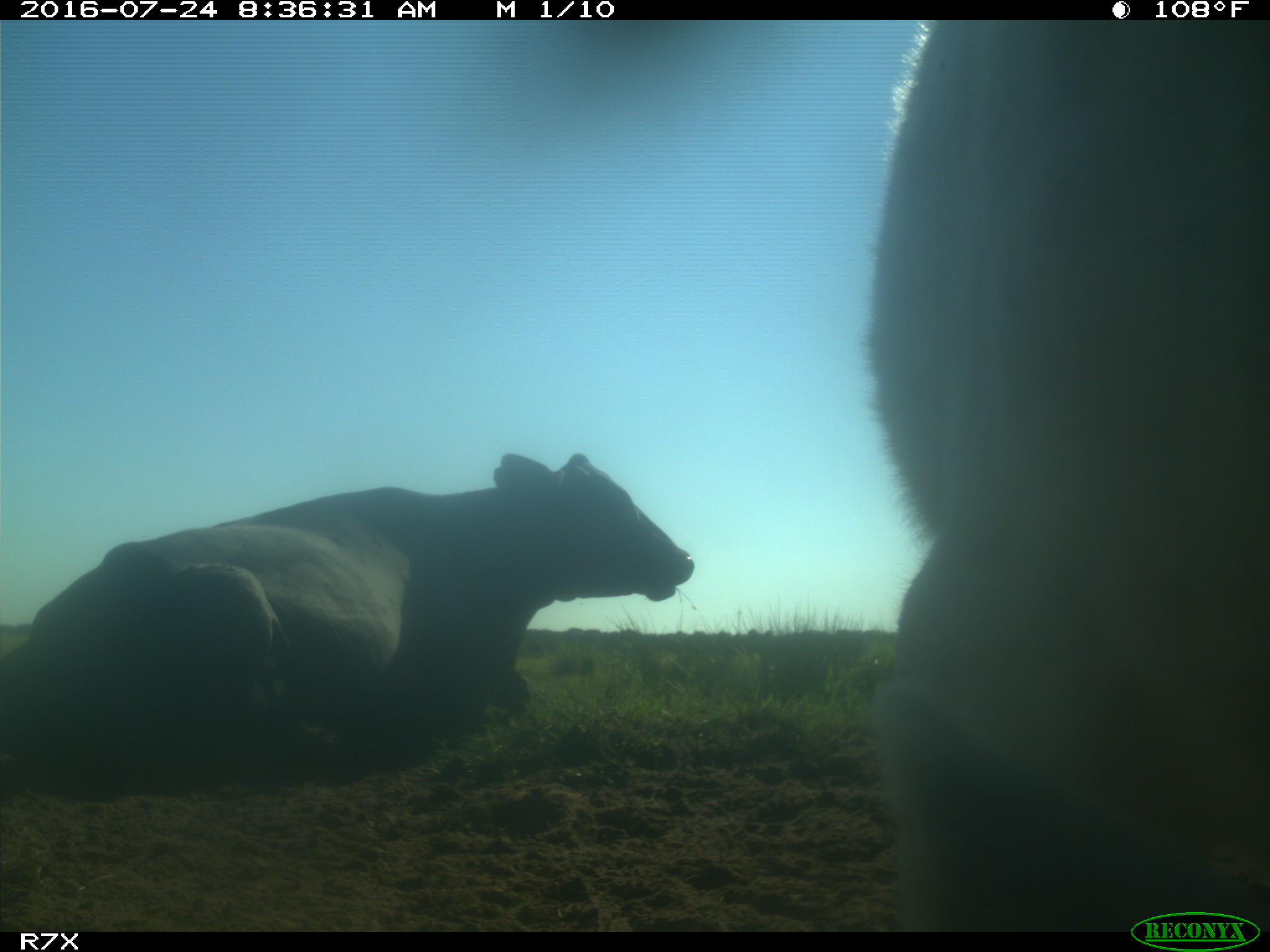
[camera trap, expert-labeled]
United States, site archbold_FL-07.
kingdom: Animalia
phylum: Chordata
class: Mammalia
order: Artiodactyla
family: Bovidae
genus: Bos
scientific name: Bos taurus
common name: domestic cow